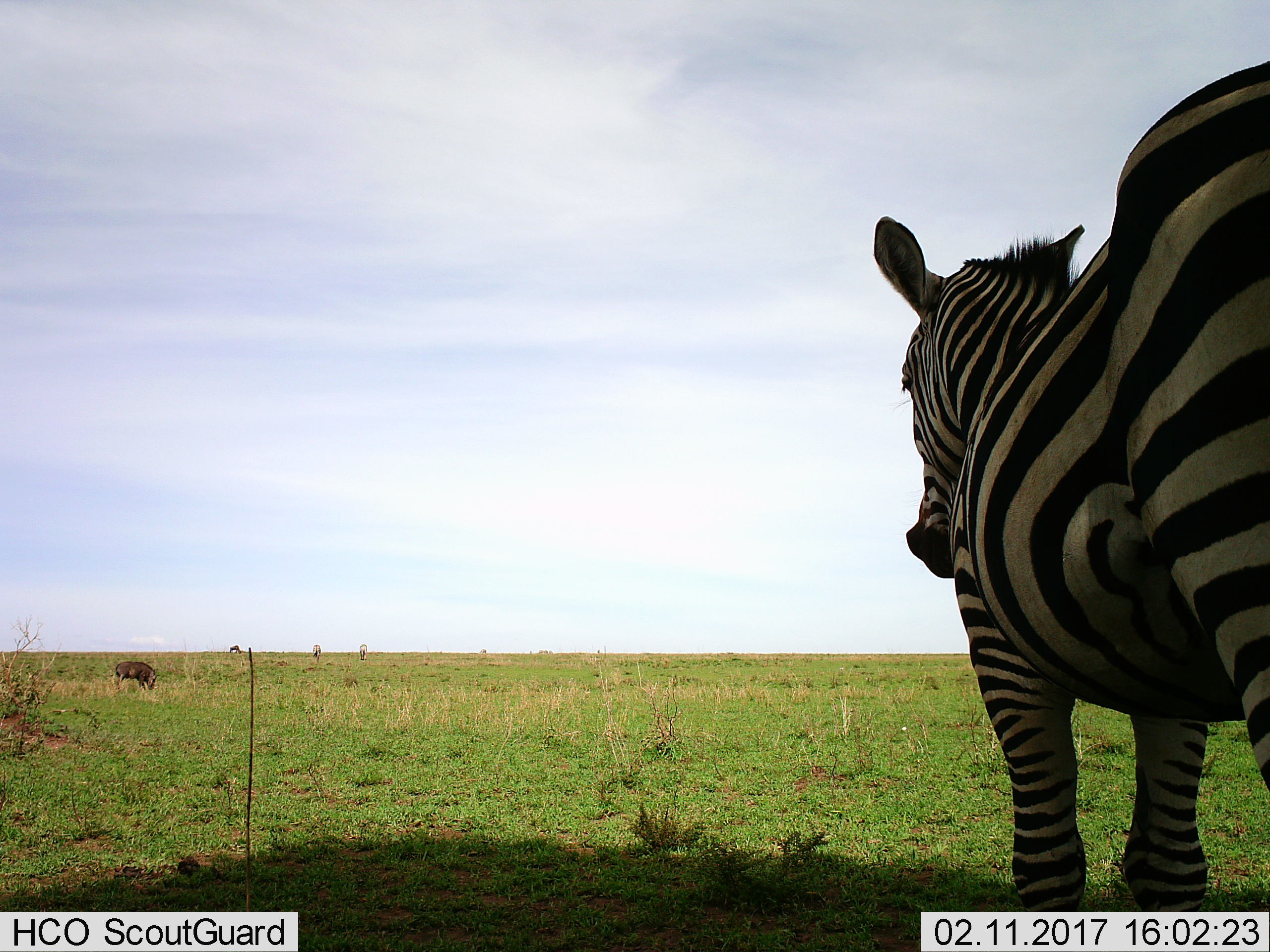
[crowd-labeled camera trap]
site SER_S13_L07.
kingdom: Animalia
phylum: Chordata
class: Mammalia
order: Artiodactyla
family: Suidae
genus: Phacochoerus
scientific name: Phacochoerus africanus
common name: warthog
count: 1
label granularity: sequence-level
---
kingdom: Animalia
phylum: Chordata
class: Mammalia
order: Perissodactyla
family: Equidae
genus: Equus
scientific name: Equus quagga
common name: plains zebra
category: zebraplains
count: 1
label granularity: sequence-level